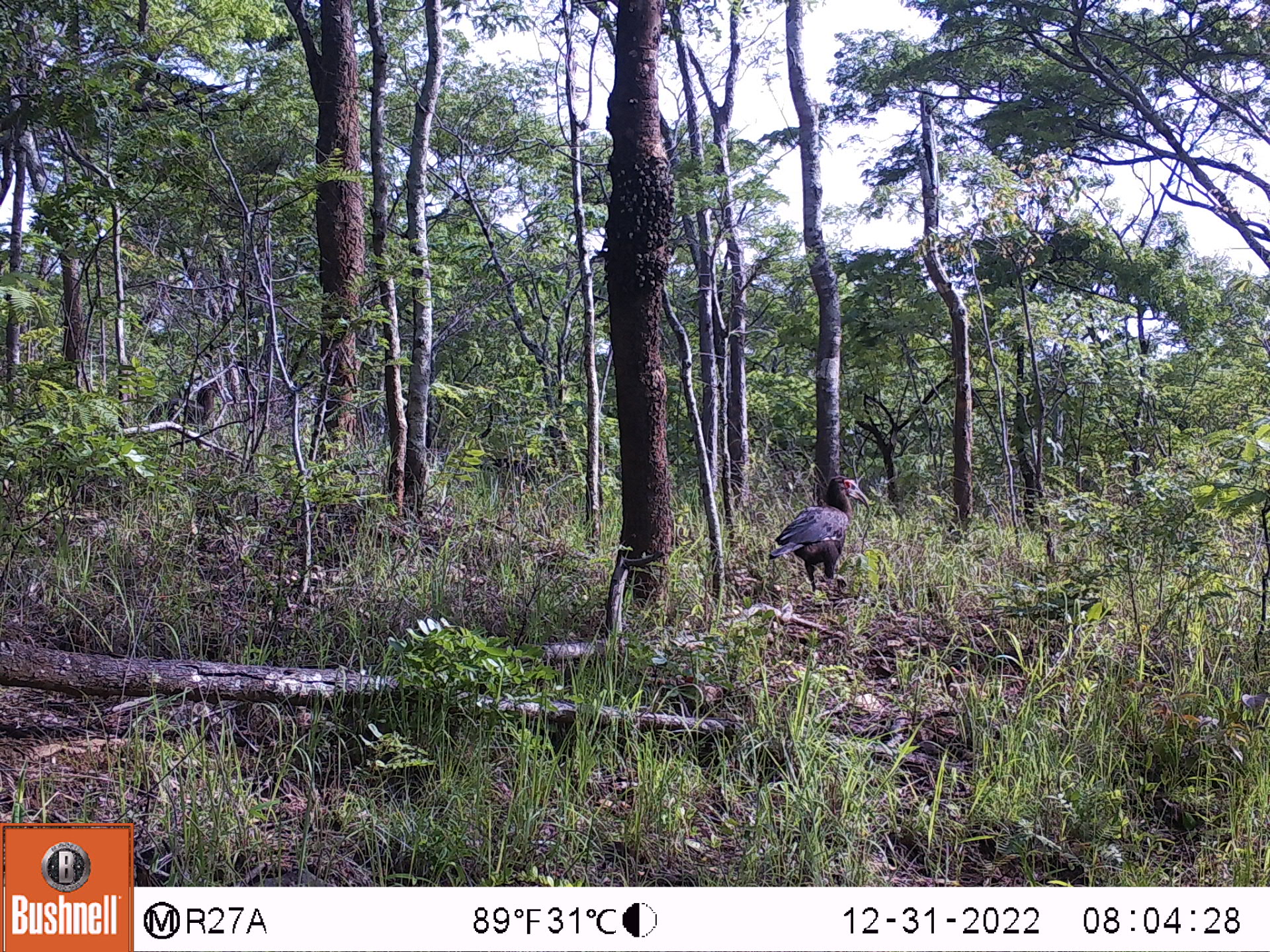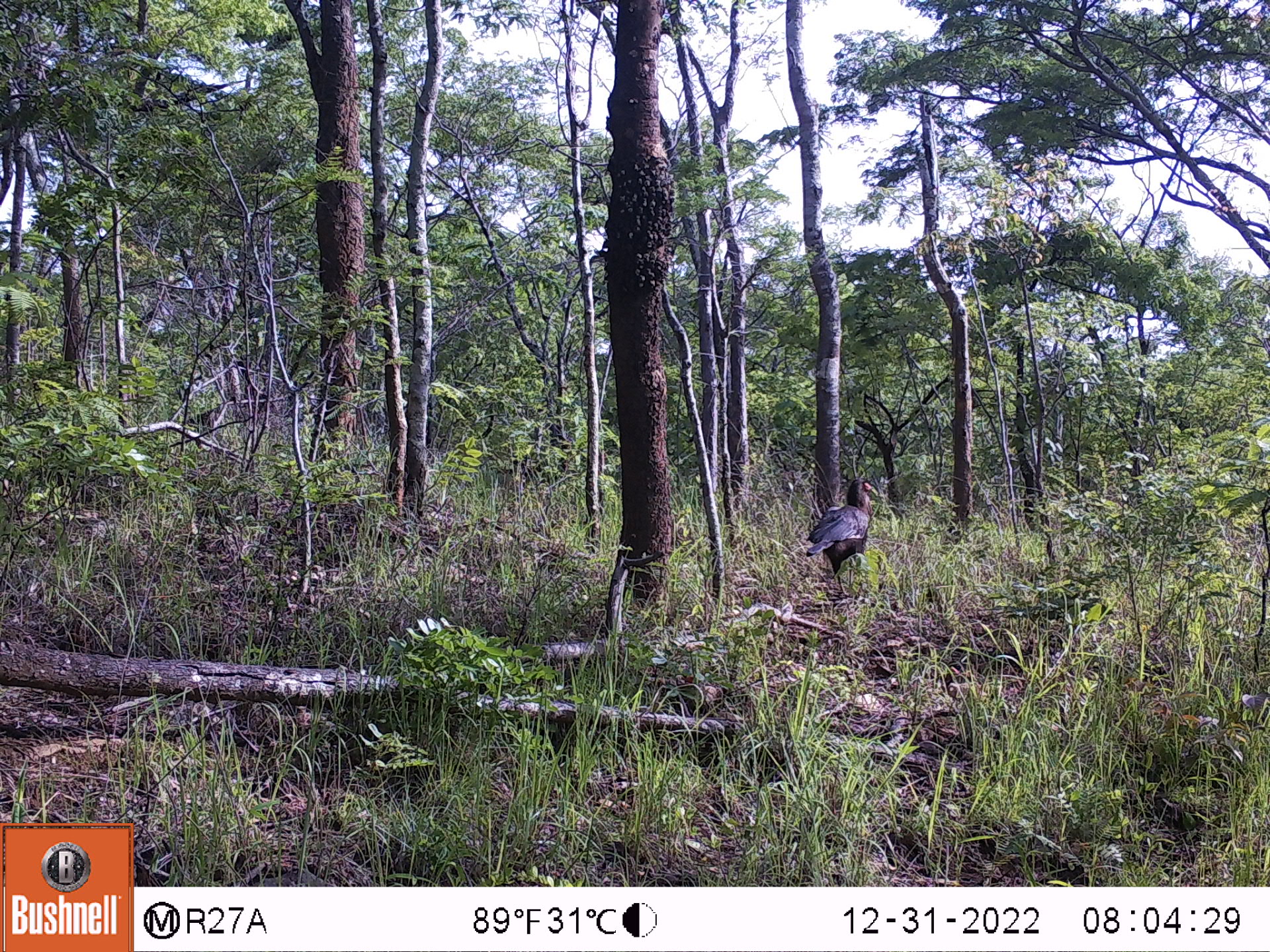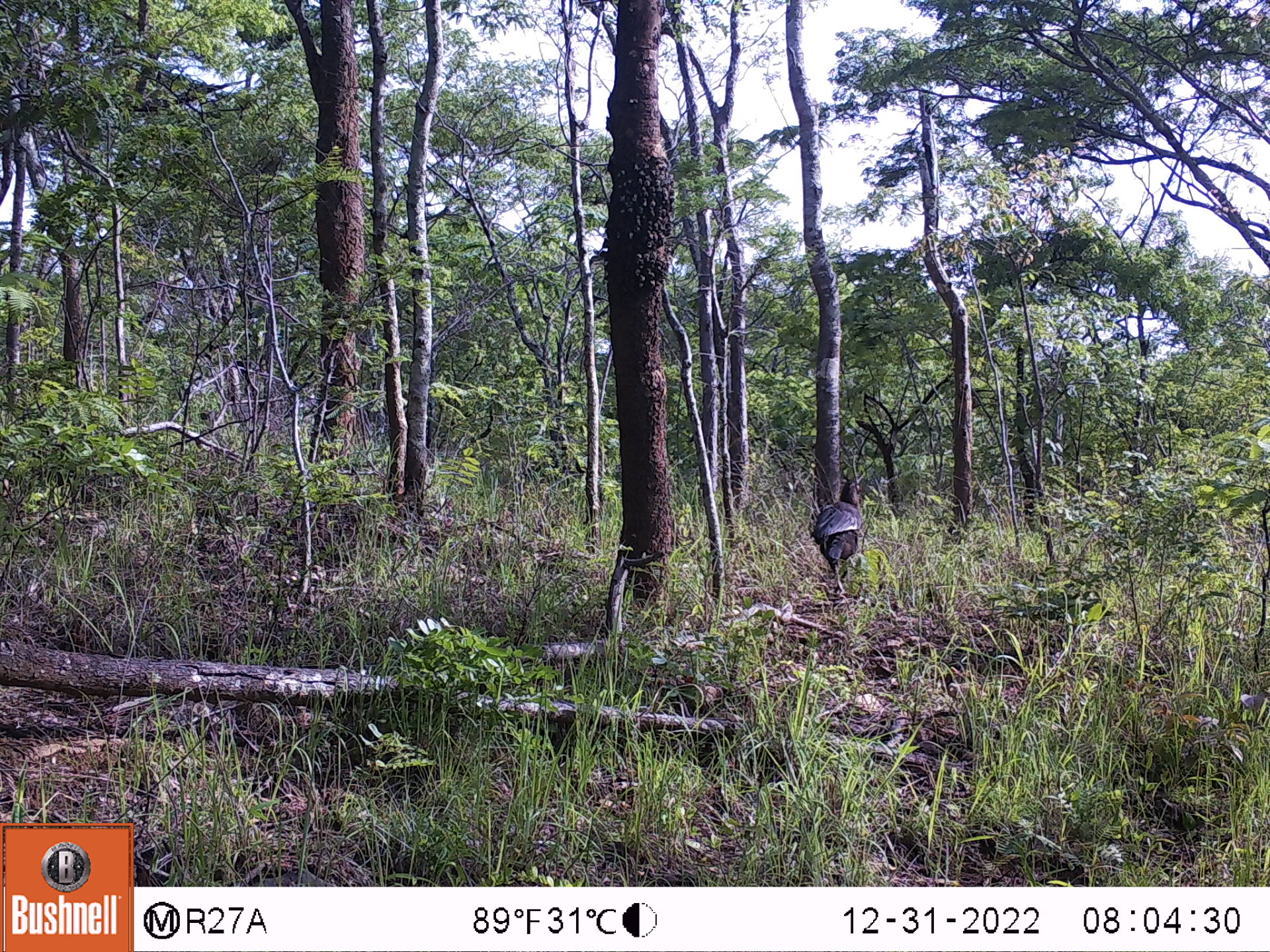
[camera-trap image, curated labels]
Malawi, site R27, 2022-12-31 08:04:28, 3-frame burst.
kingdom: Animalia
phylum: Chordata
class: Aves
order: Bucerotiformes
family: Bucorvidae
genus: Bucorvus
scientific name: Bucorvus leadbeateri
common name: southern ground hornbill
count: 1